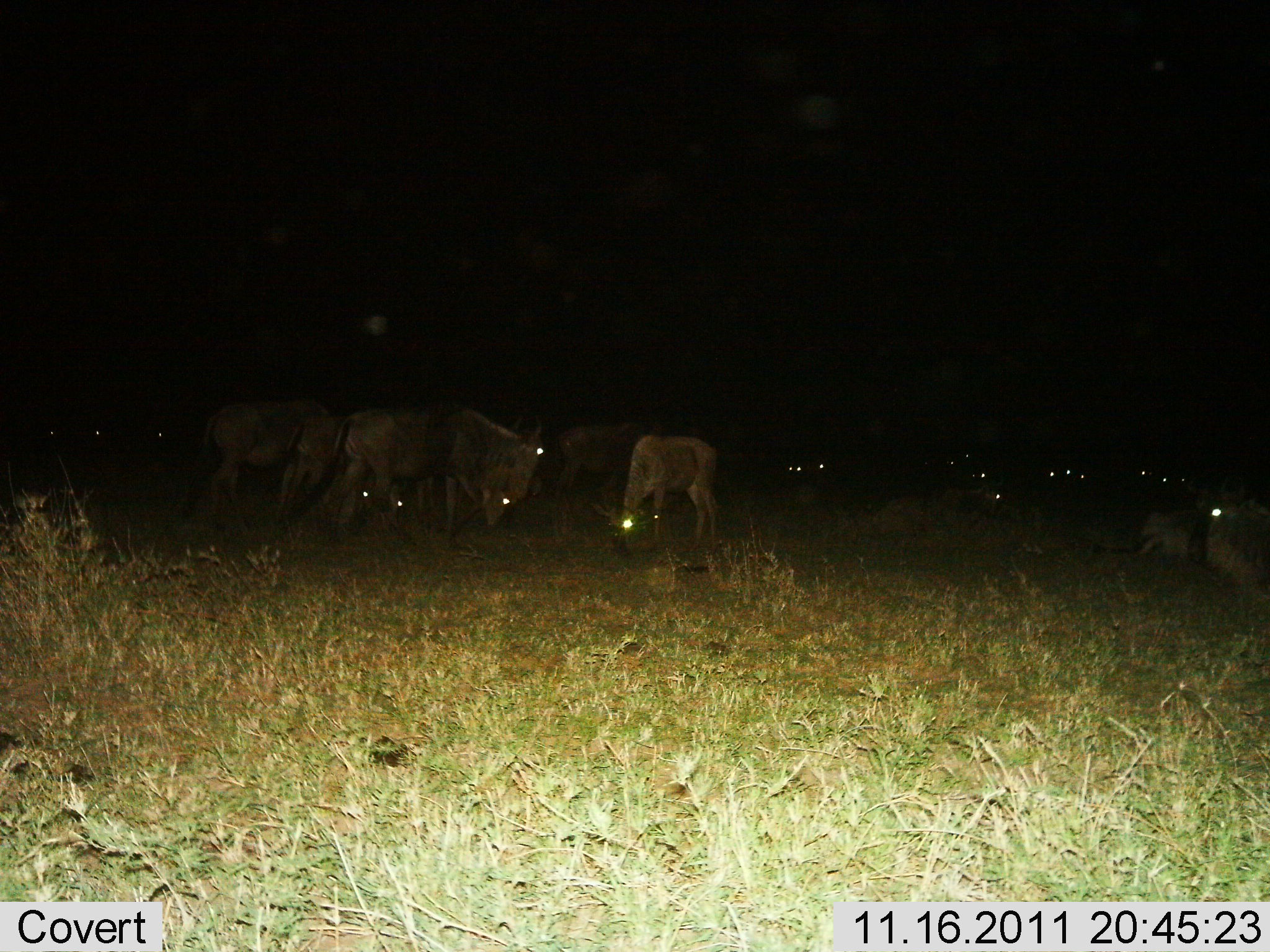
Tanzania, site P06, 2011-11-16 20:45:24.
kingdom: Animalia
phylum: Chordata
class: Mammalia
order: Artiodactyla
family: Bovidae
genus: Connochaetes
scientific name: Connochaetes taurinus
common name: blue wildebeest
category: wildebeest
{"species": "wildebeest (blue wildebeest) (Connochaetes taurinus)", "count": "11-50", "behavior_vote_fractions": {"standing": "50%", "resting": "30%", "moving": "30%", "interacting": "10%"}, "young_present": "10%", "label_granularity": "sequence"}